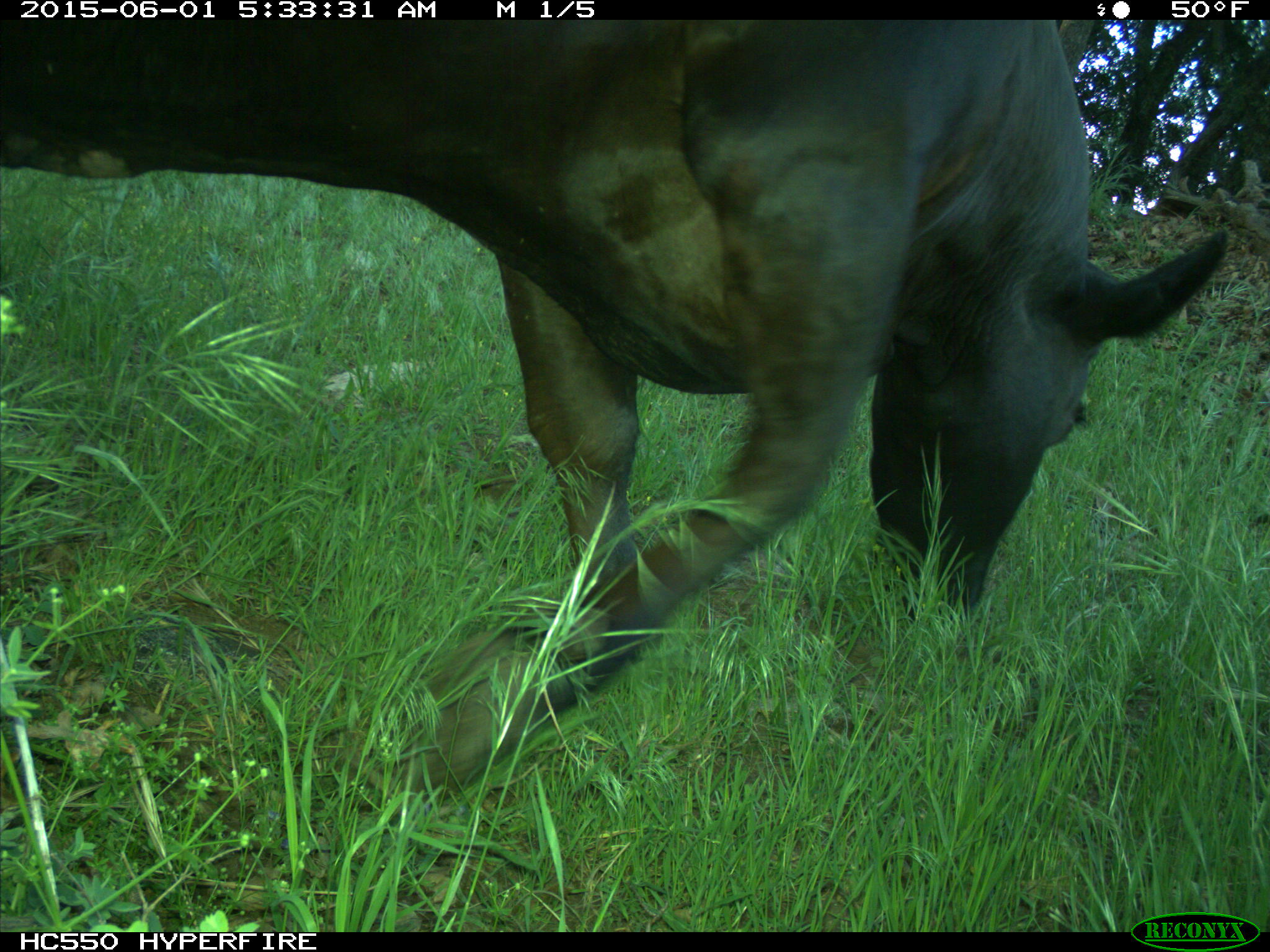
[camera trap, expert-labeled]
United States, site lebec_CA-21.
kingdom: Animalia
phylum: Chordata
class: Mammalia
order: Artiodactyla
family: Bovidae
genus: Bos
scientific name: Bos taurus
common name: domestic cow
Bos taurus (domestic cow).